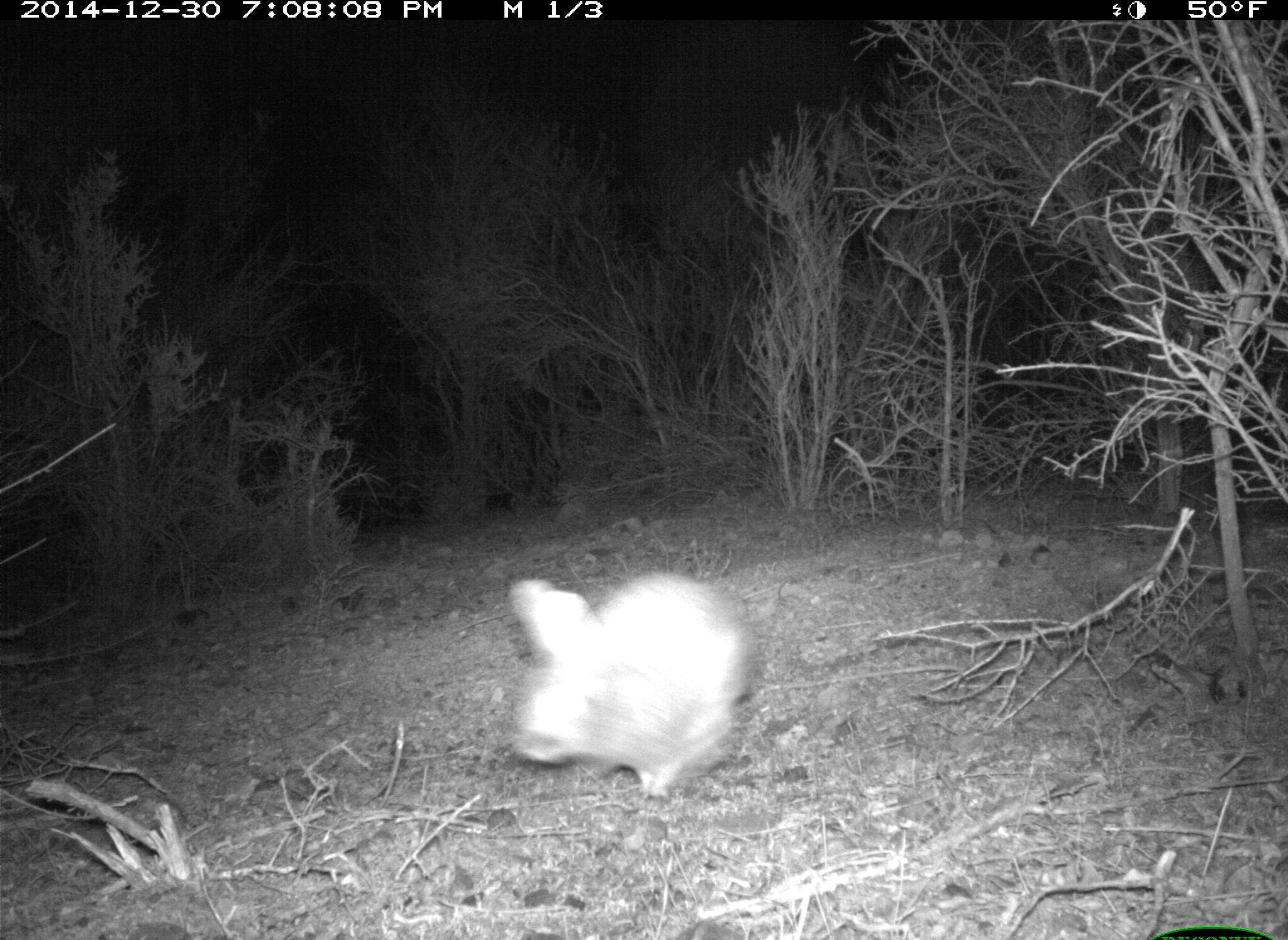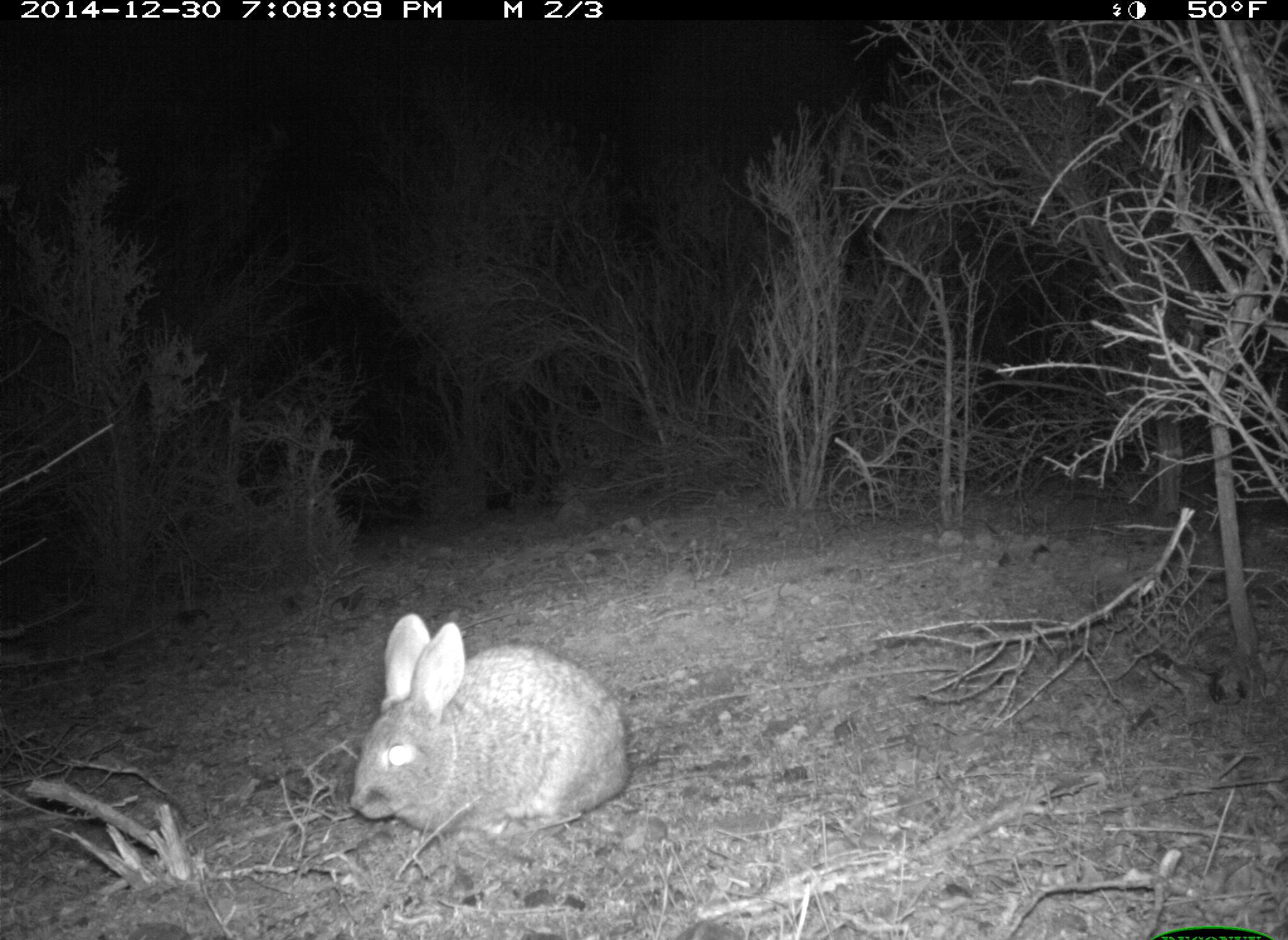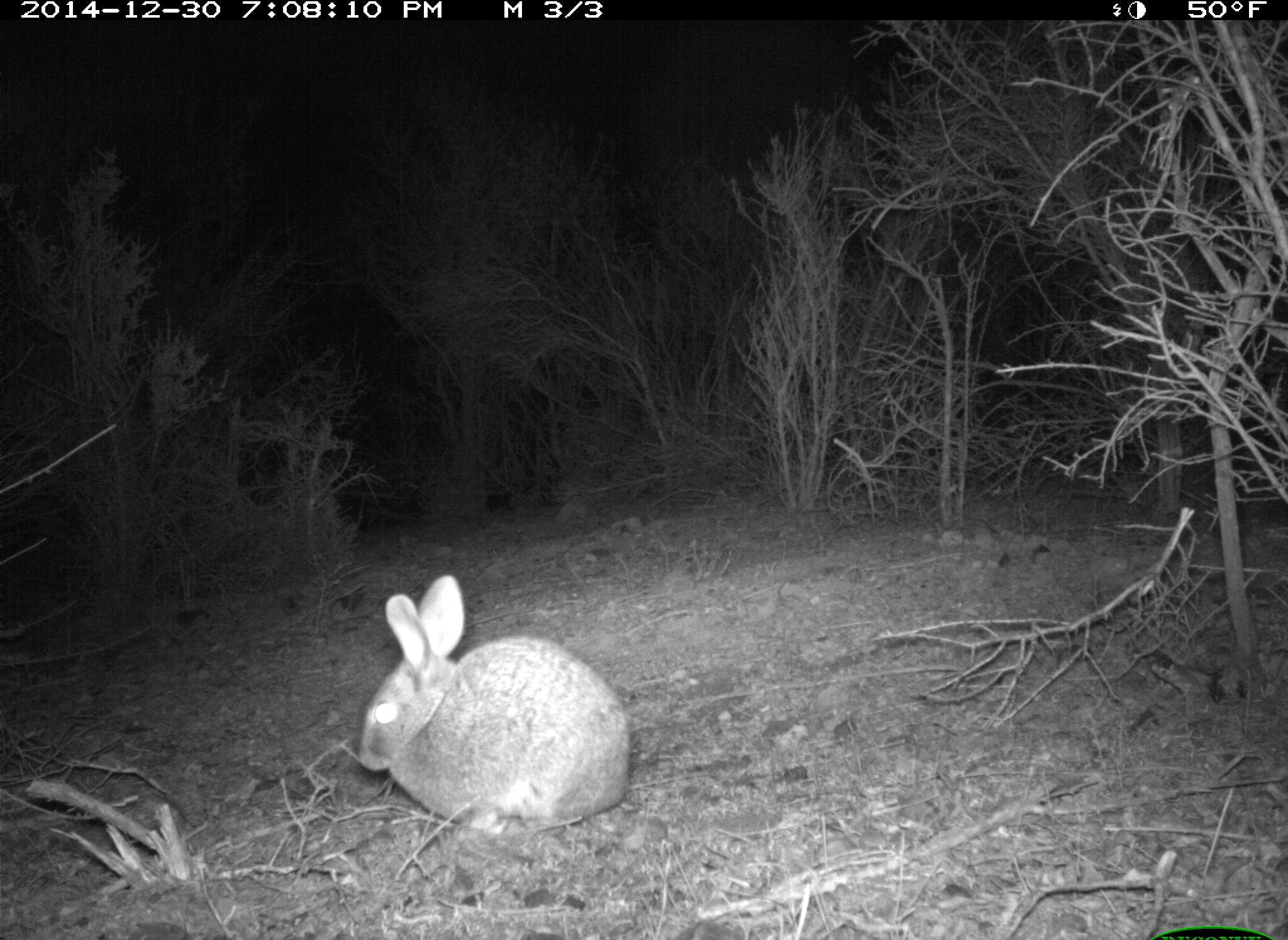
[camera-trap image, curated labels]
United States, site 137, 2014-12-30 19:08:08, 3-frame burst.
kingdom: Animalia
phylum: Chordata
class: Mammalia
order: Lagomorpha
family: Leporidae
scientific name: Leporidae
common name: rabbits and hares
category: rabbit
Rabbit (rabbits and hares) (Leporidae).